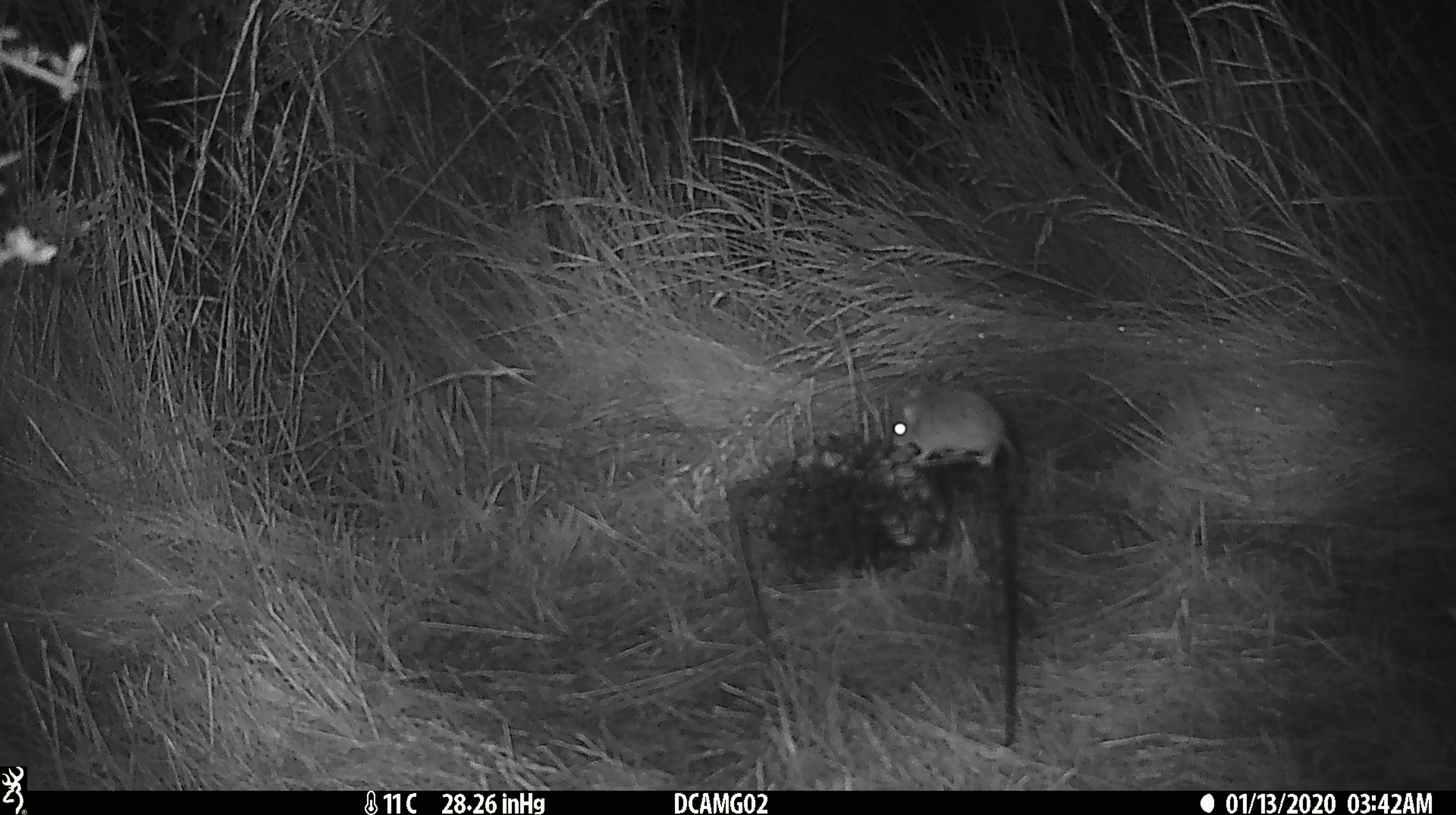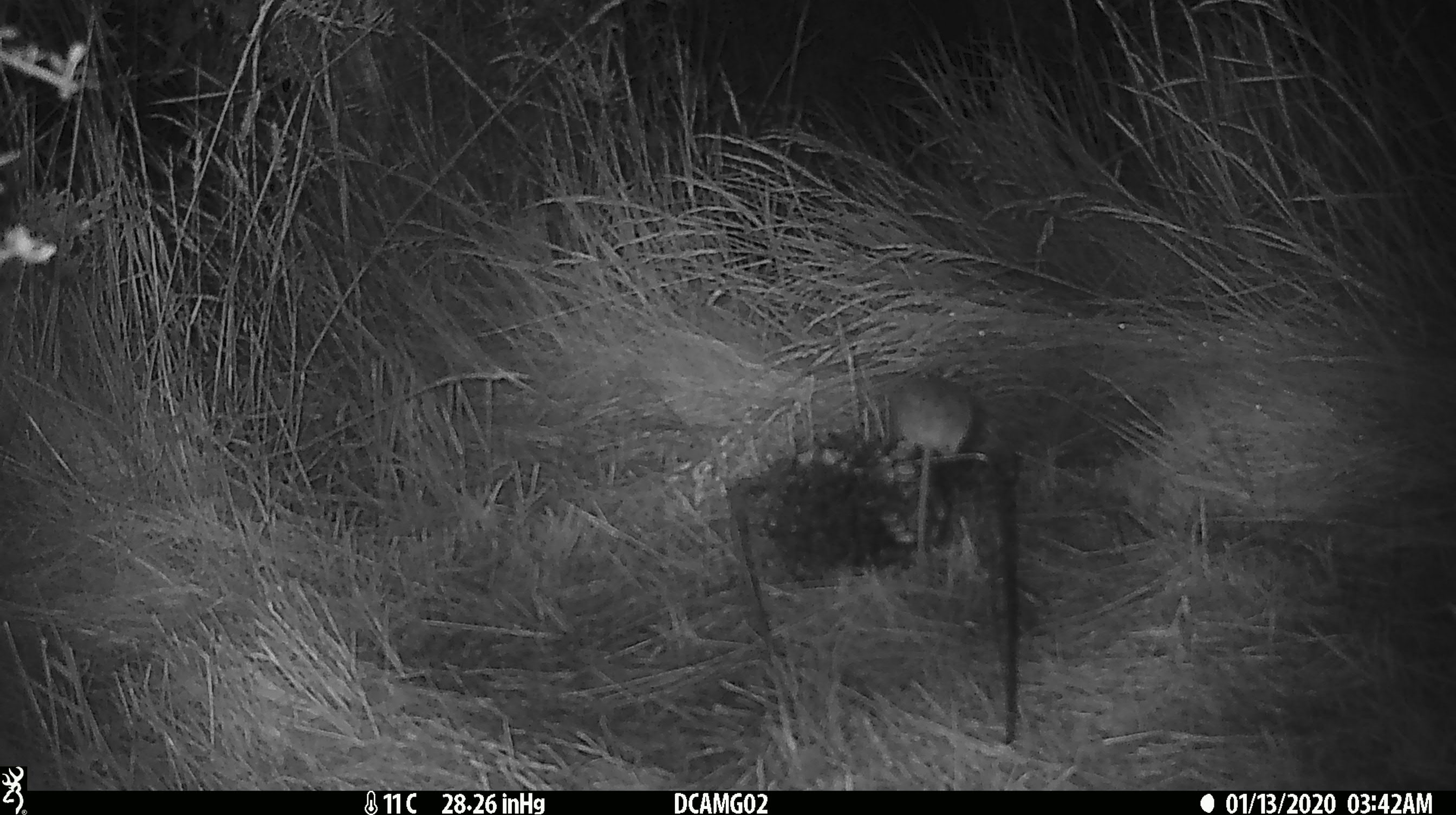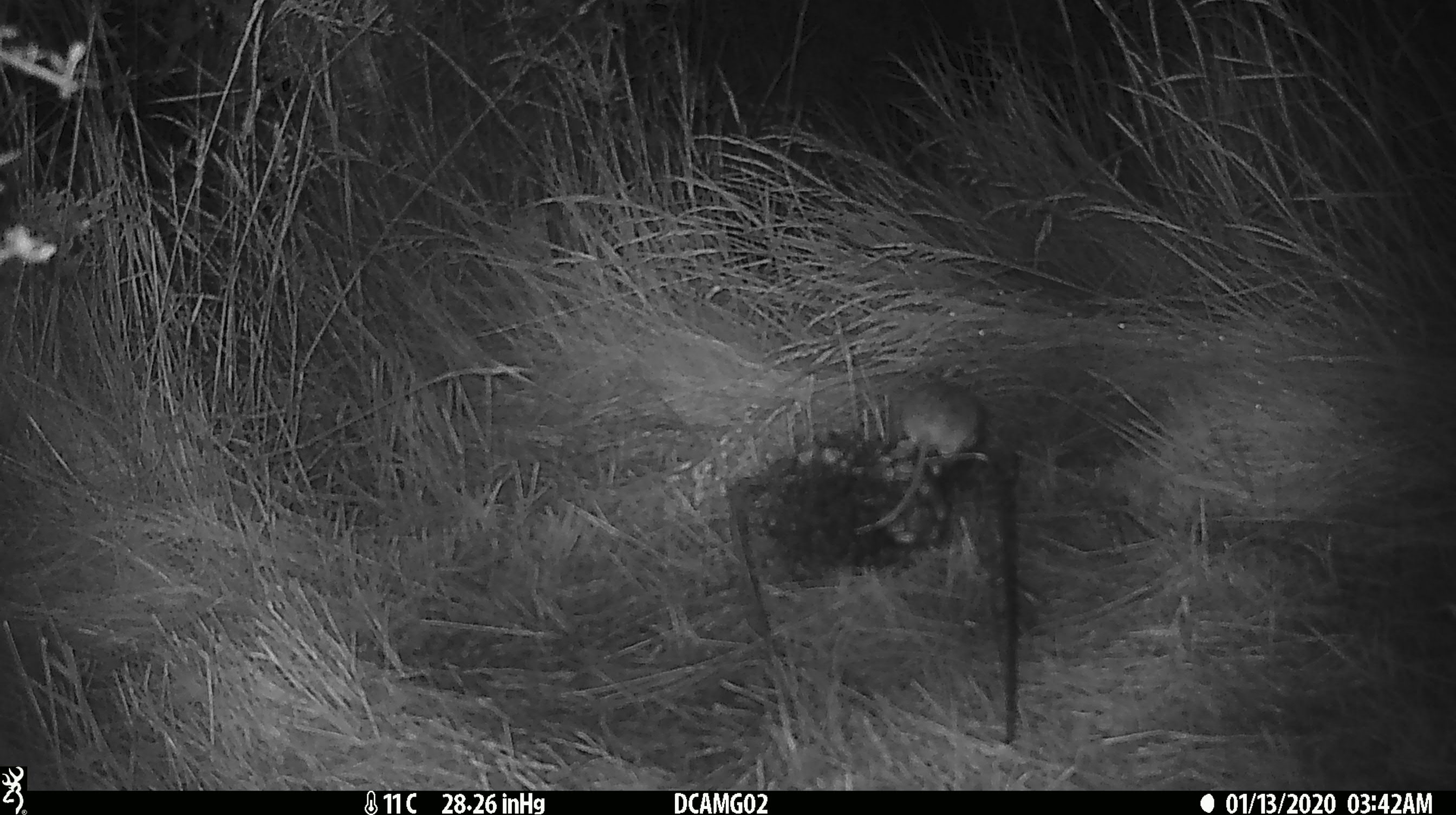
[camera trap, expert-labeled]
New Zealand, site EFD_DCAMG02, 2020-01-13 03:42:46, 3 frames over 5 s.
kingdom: Animalia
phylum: Chordata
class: Mammalia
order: Rodentia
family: Muridae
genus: Mus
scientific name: Mus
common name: mouse